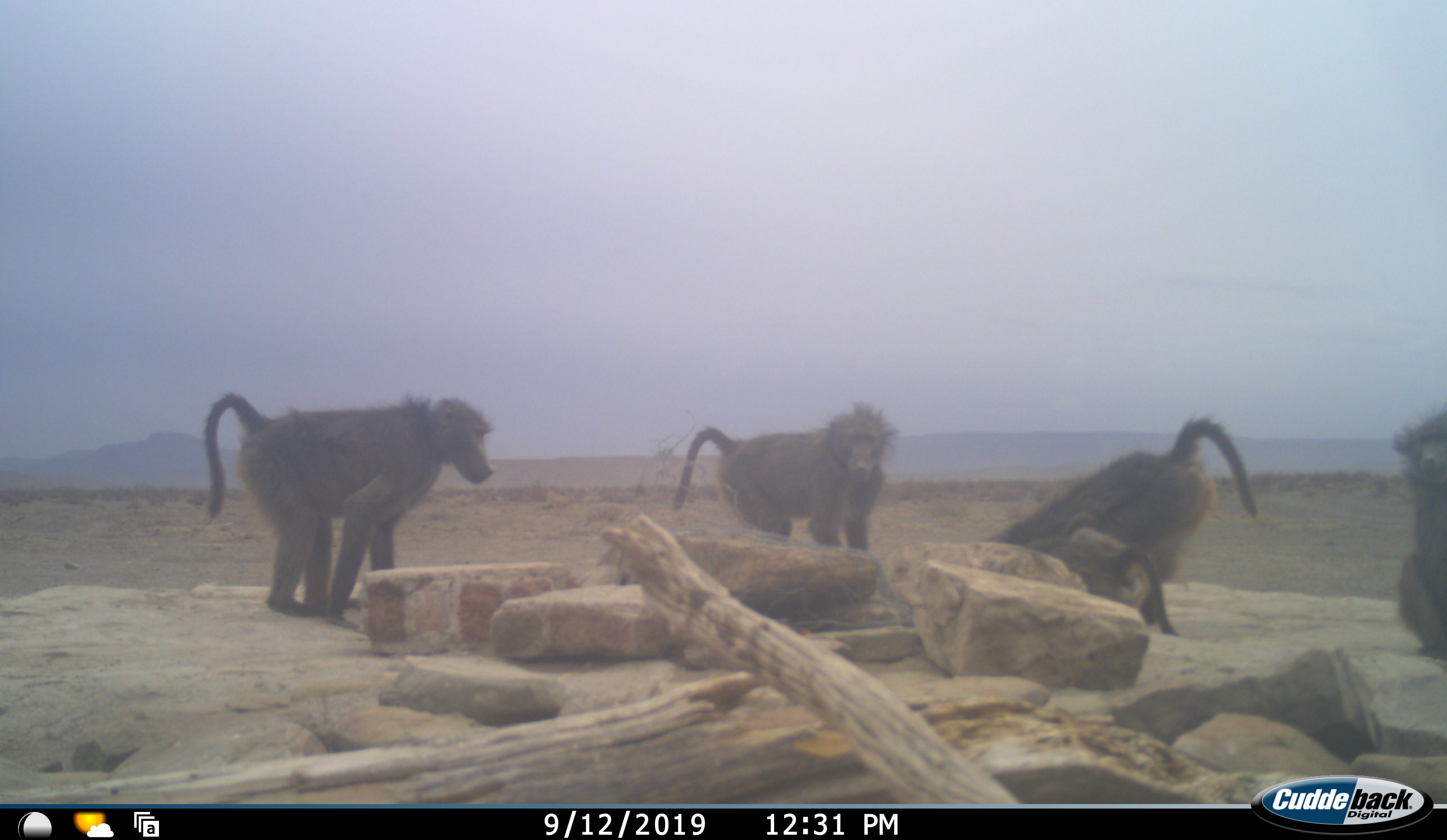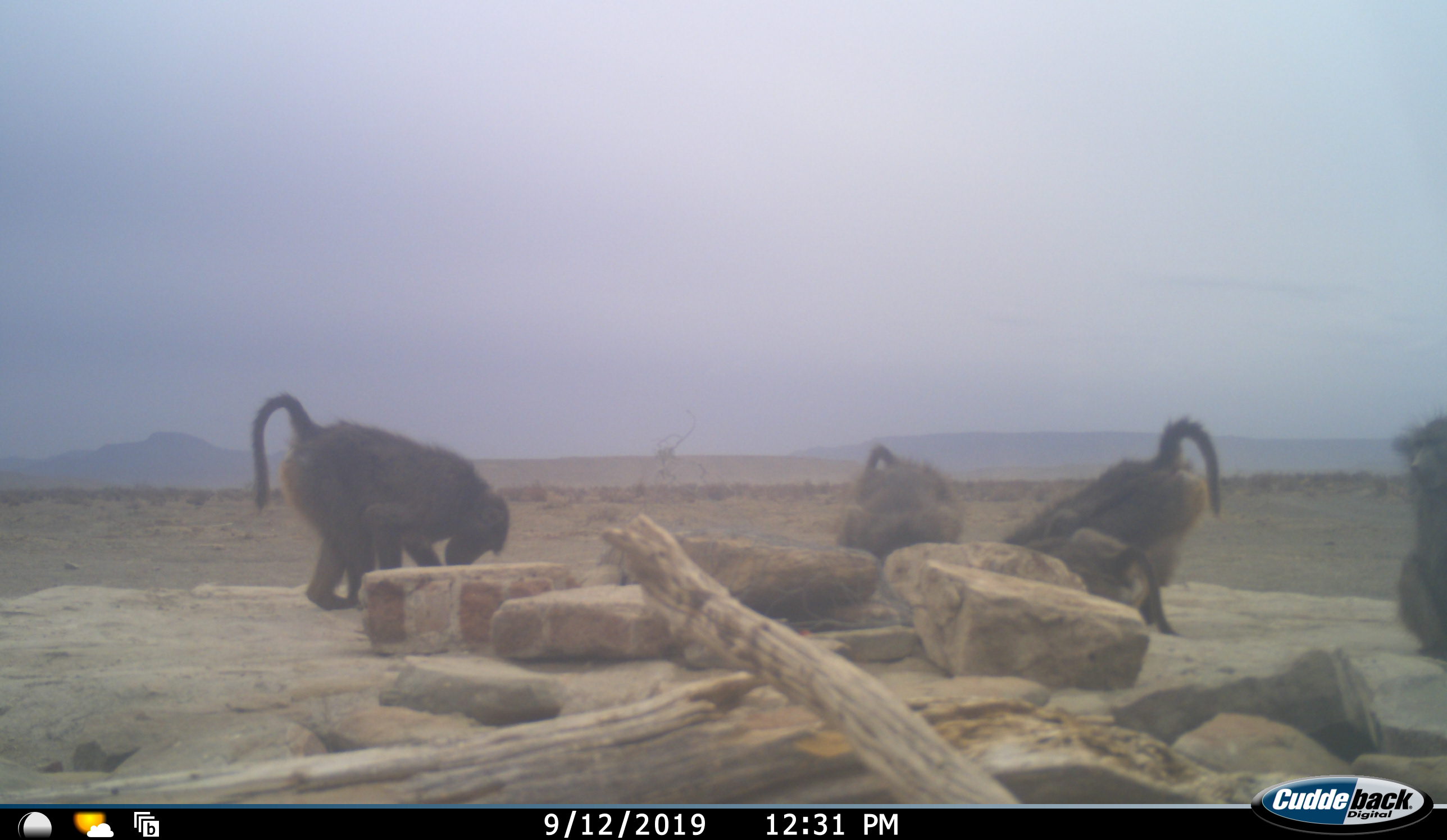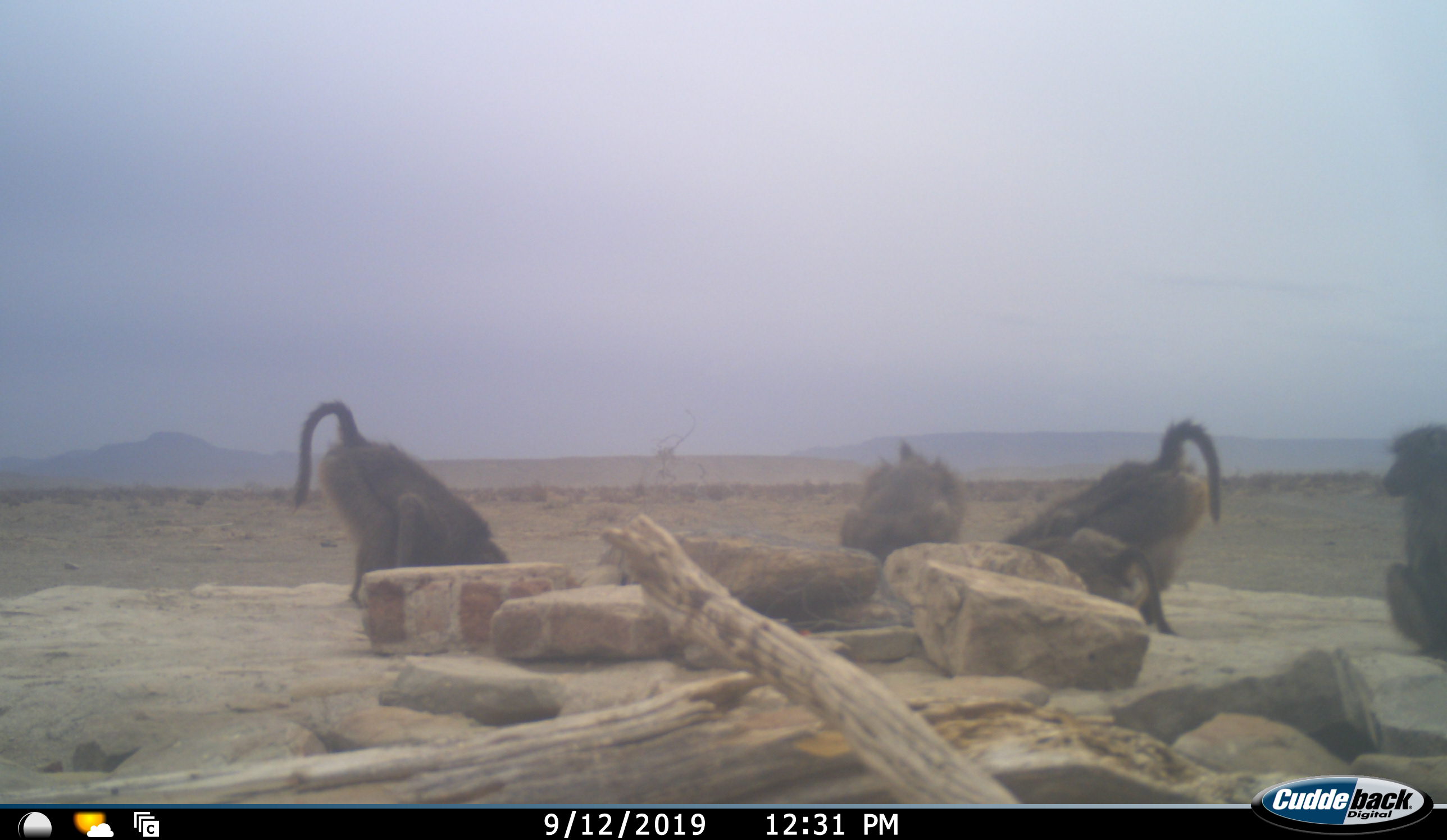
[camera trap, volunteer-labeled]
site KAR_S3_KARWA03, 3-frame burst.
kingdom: Animalia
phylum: Chordata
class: Mammalia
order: Primates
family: Cercopithecidae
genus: Papio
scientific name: Papio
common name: baboon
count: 5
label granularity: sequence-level